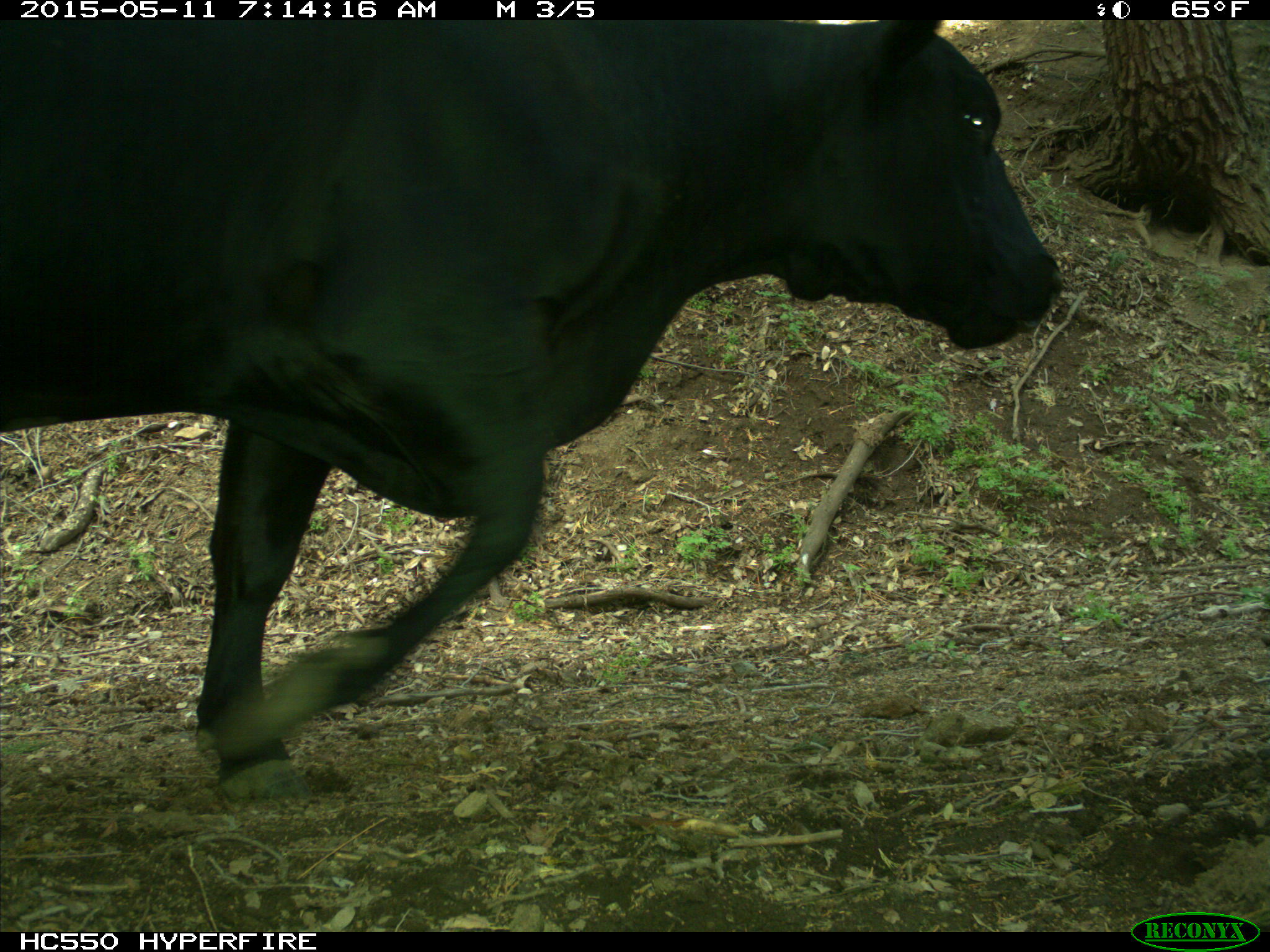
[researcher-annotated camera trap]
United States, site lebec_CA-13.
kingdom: Animalia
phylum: Chordata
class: Mammalia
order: Artiodactyla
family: Bovidae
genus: Bos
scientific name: Bos taurus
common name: domestic cow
Bos taurus (domestic cow).